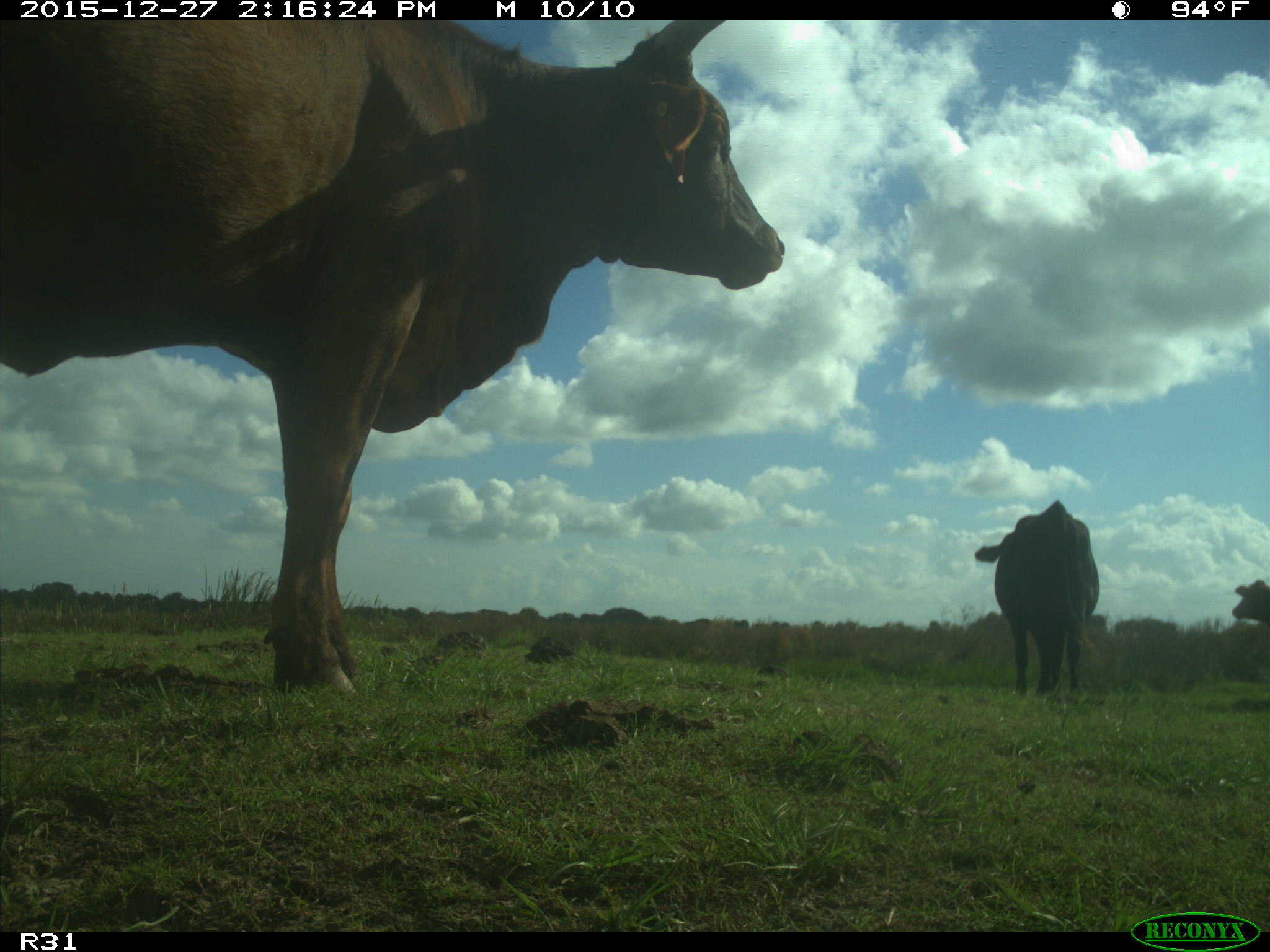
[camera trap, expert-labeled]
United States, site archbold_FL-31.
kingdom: Animalia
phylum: Chordata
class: Mammalia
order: Artiodactyla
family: Bovidae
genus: Bos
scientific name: Bos taurus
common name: domestic cow